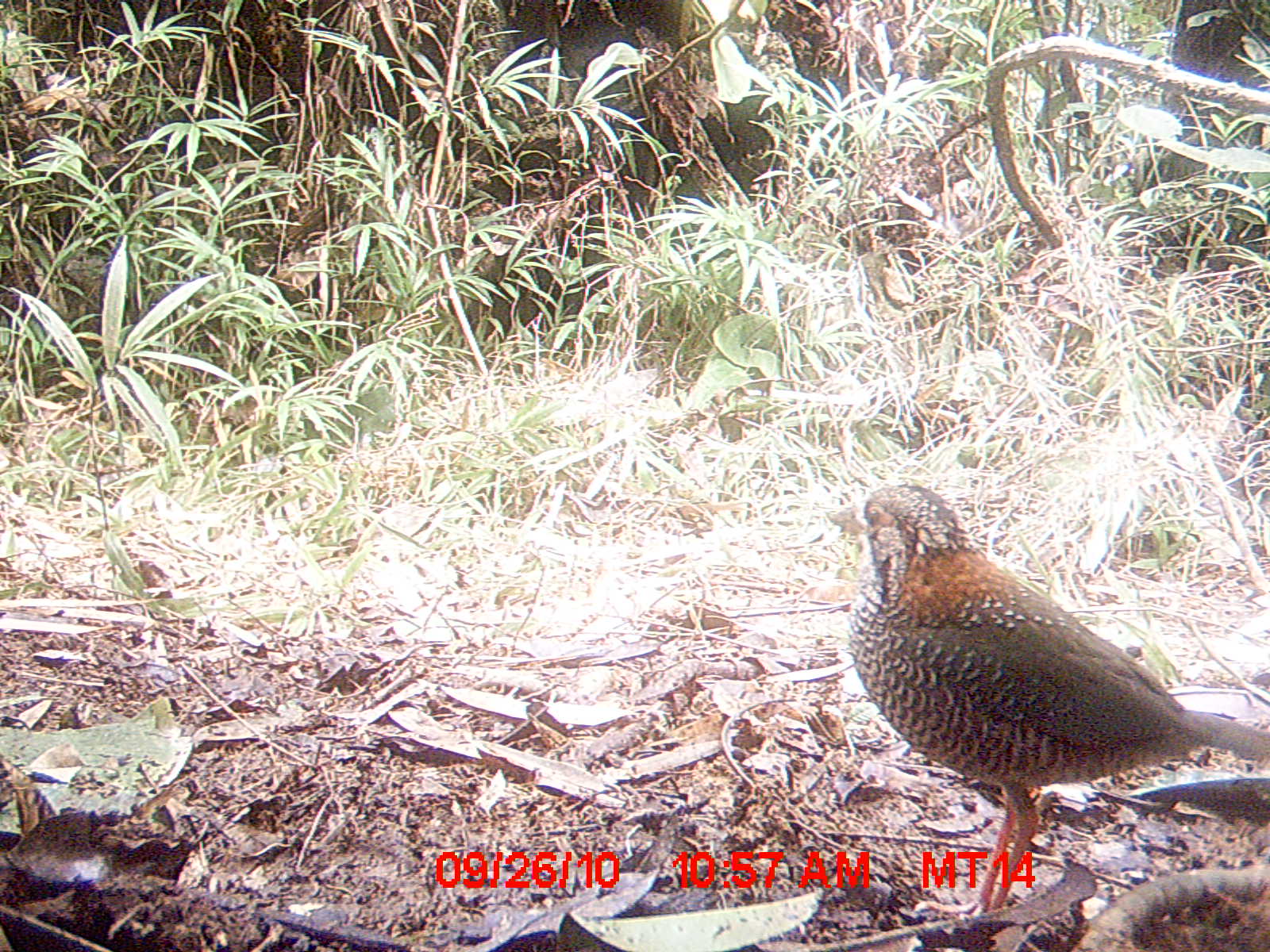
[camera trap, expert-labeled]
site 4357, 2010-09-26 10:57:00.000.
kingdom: Animalia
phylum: Chordata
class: Aves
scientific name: Aves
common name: bird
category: unknown bird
Unknown bird (bird) (Aves), count 1.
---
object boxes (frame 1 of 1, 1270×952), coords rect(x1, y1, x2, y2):
unknown bird: rect(847, 483, 1265, 925)